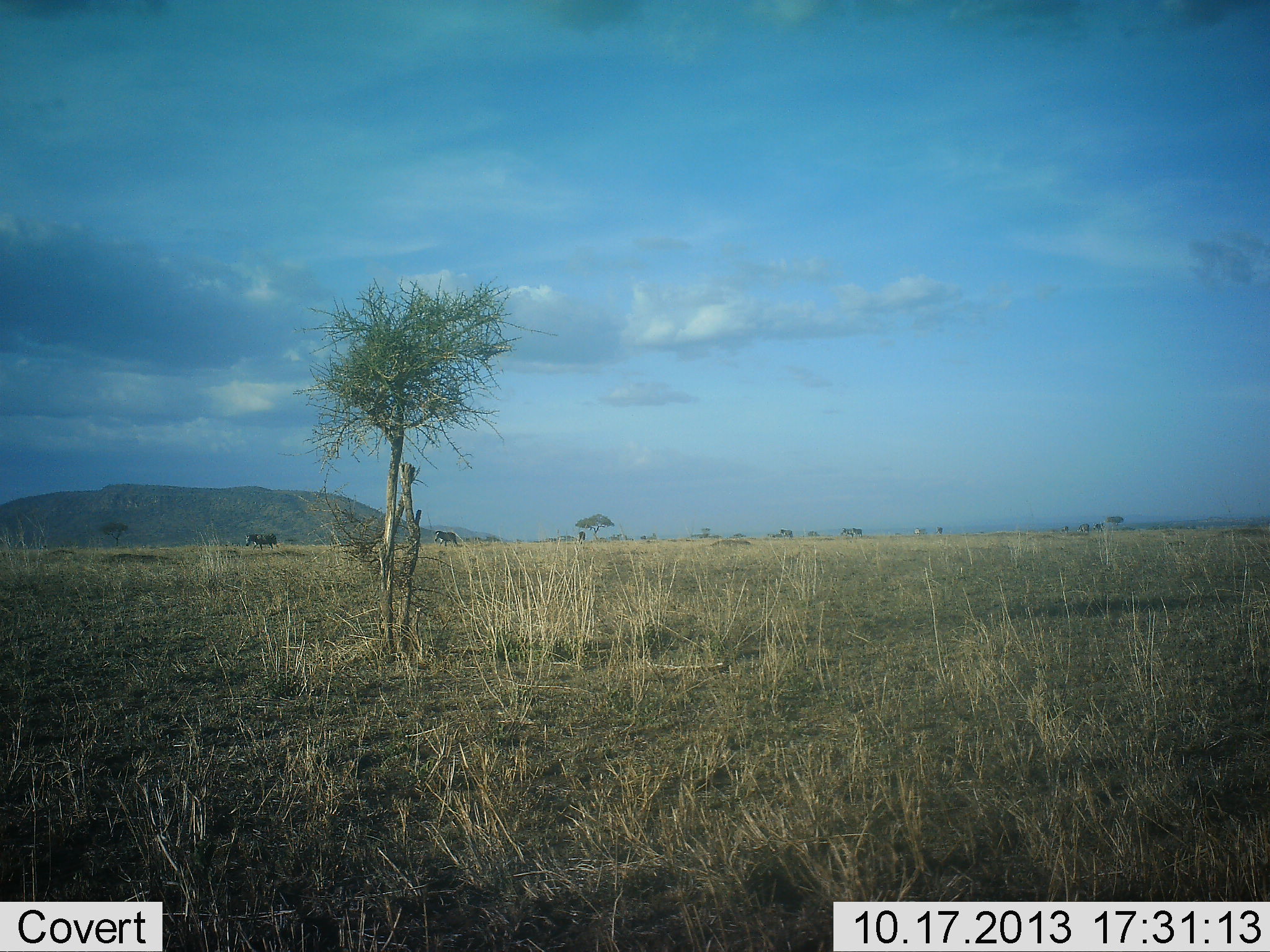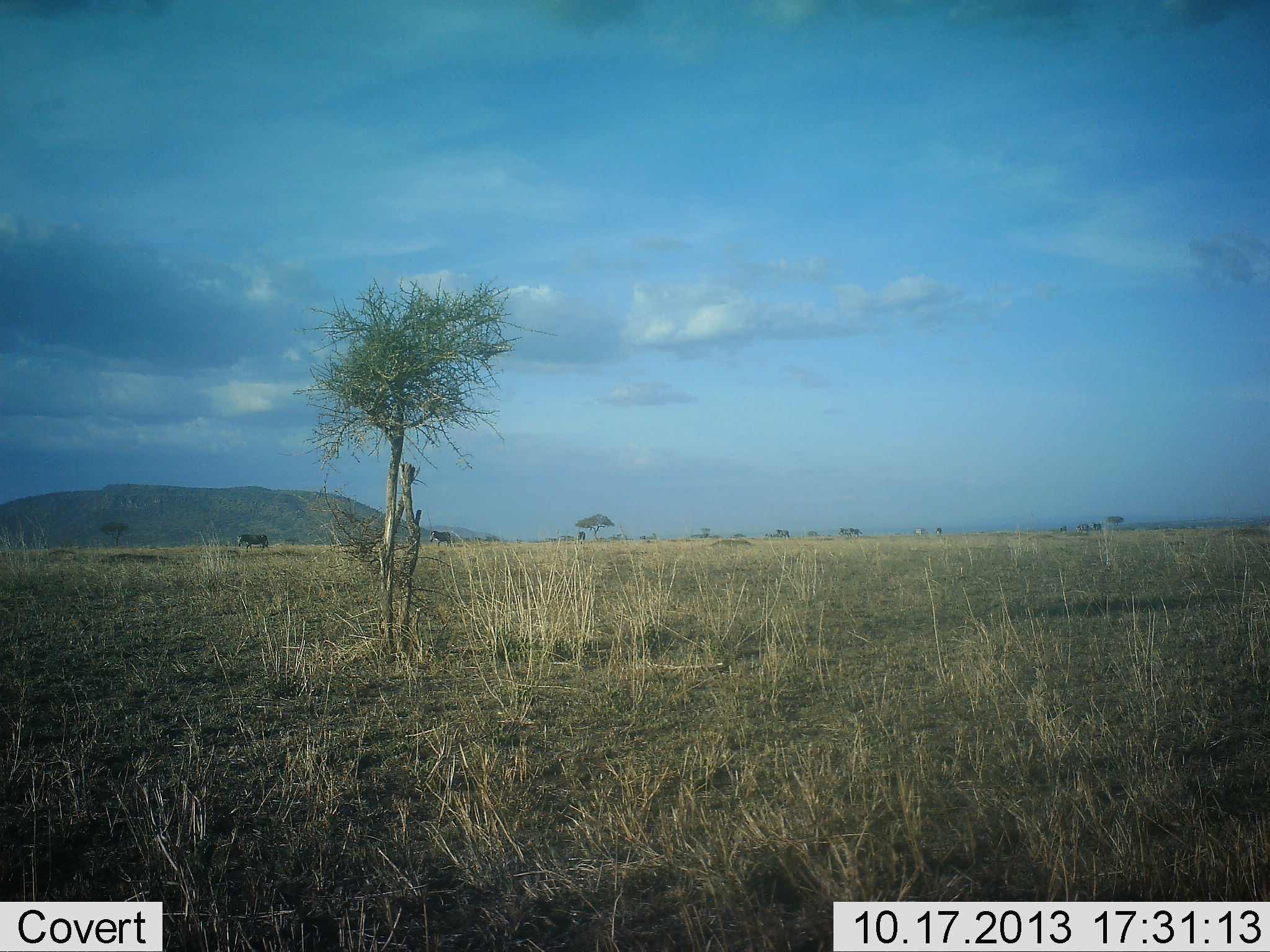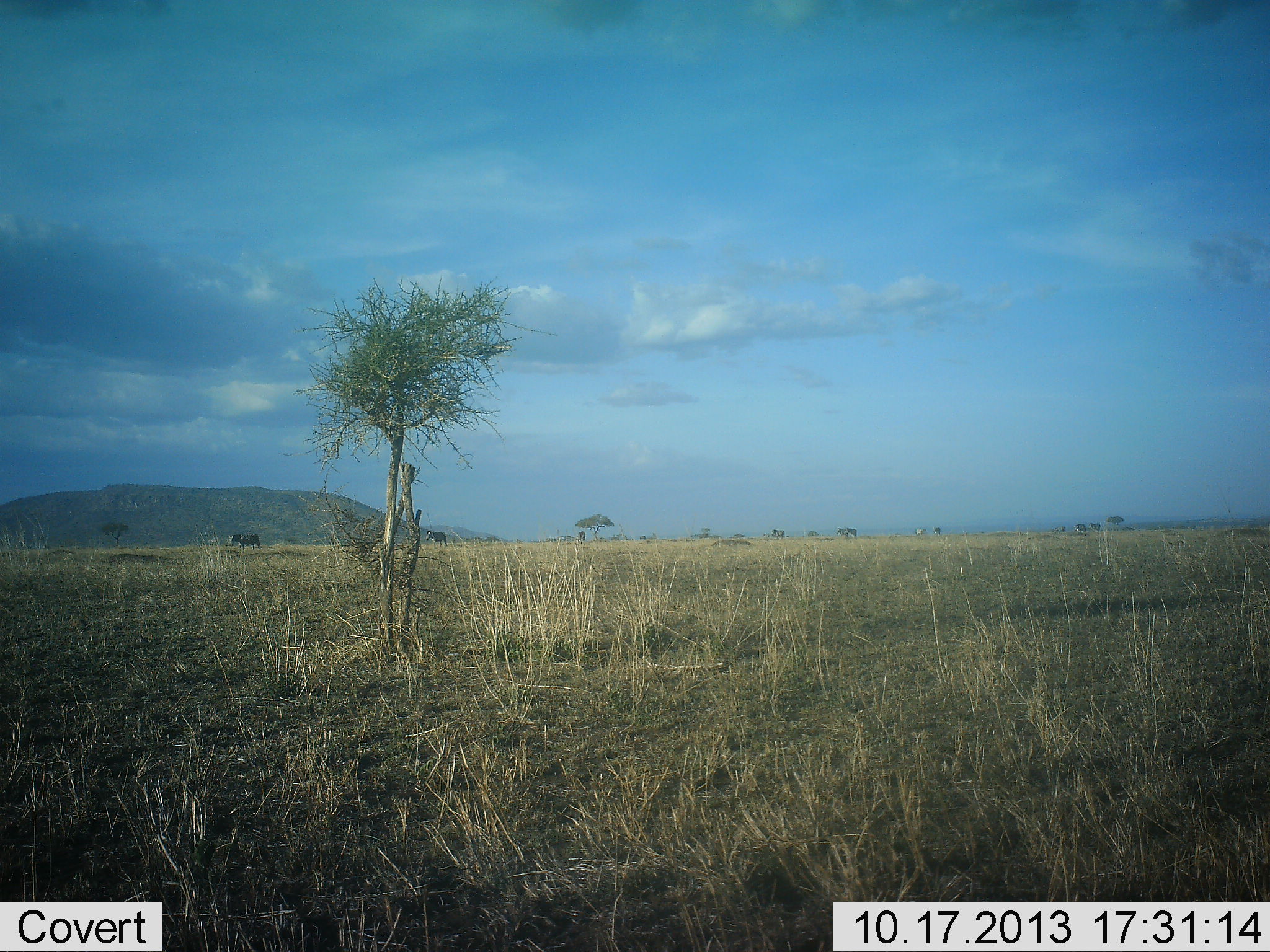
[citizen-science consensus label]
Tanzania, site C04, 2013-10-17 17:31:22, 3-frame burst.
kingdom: Animalia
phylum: Chordata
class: Mammalia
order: Perissodactyla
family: Equidae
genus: Equus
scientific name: Equus quagga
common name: plains zebra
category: zebra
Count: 6.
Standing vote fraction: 7%.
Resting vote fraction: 0%.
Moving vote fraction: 100%.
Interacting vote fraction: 0%.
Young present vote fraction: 0%.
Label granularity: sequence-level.